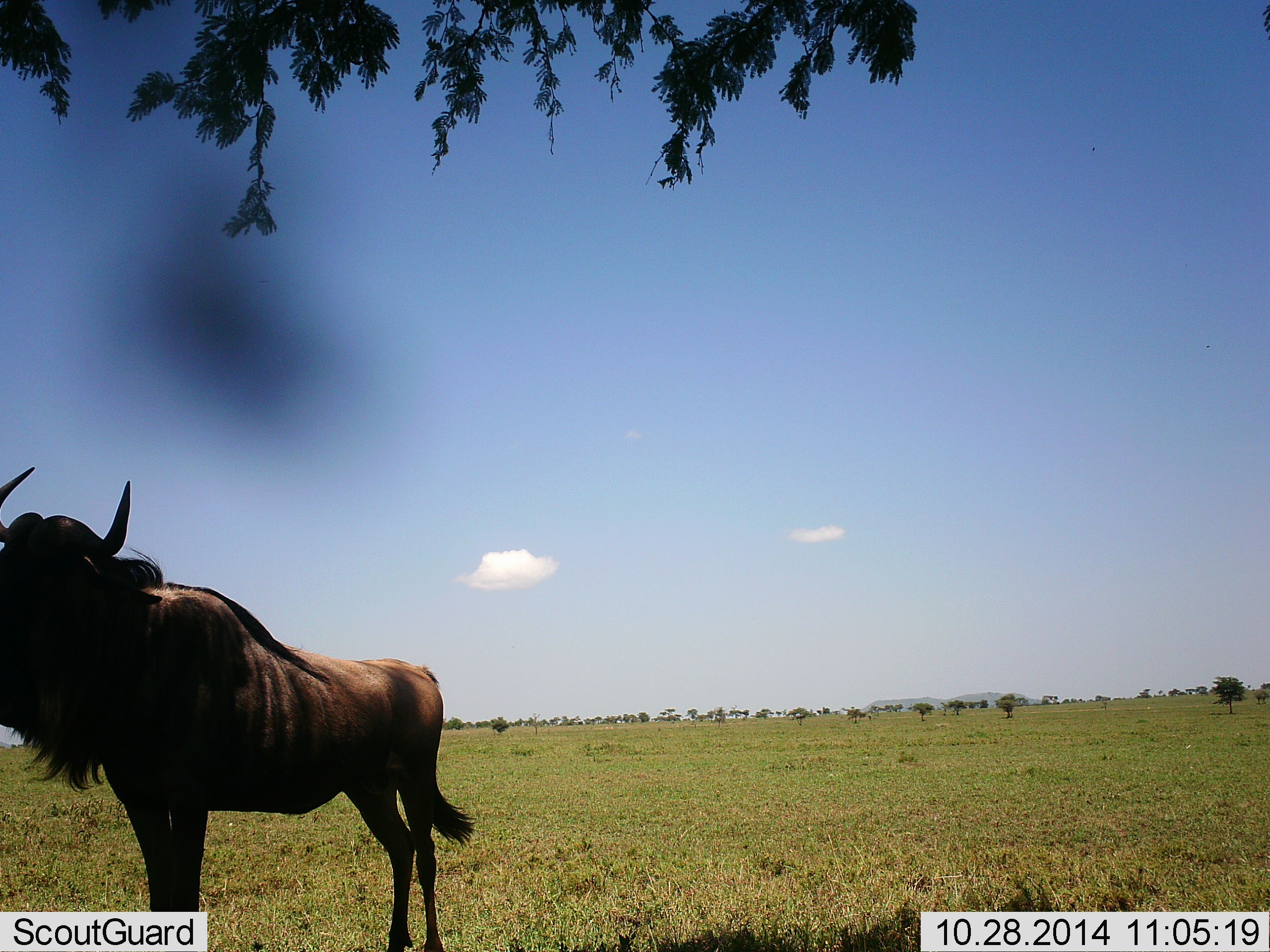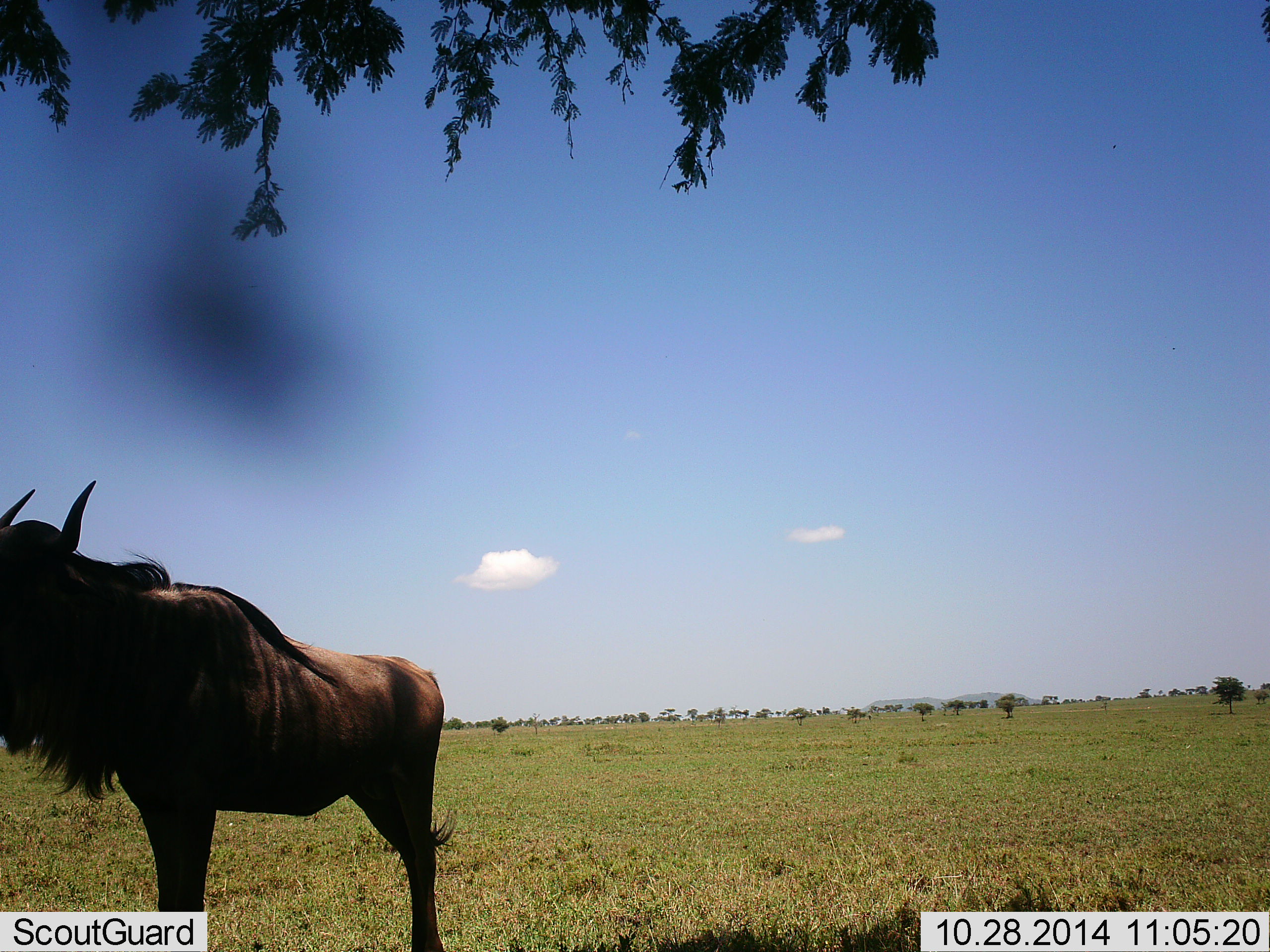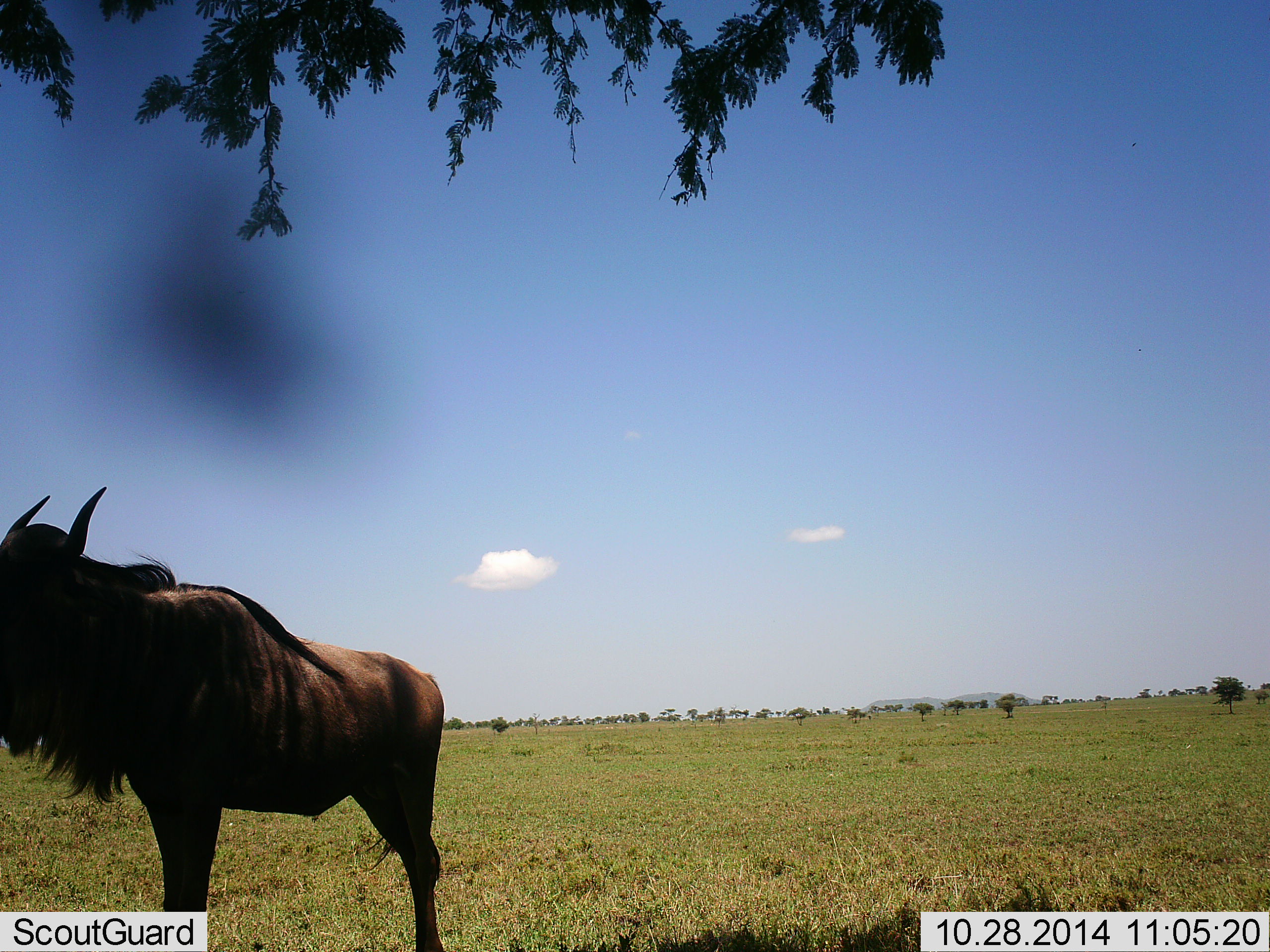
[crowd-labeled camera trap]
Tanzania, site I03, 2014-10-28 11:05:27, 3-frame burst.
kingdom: Animalia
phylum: Chordata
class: Mammalia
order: Artiodactyla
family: Bovidae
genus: Connochaetes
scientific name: Connochaetes taurinus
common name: blue wildebeest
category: wildebeest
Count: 1.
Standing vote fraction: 100%.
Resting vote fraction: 0%.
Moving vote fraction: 0%.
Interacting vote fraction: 0%.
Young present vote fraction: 0%.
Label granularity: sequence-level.